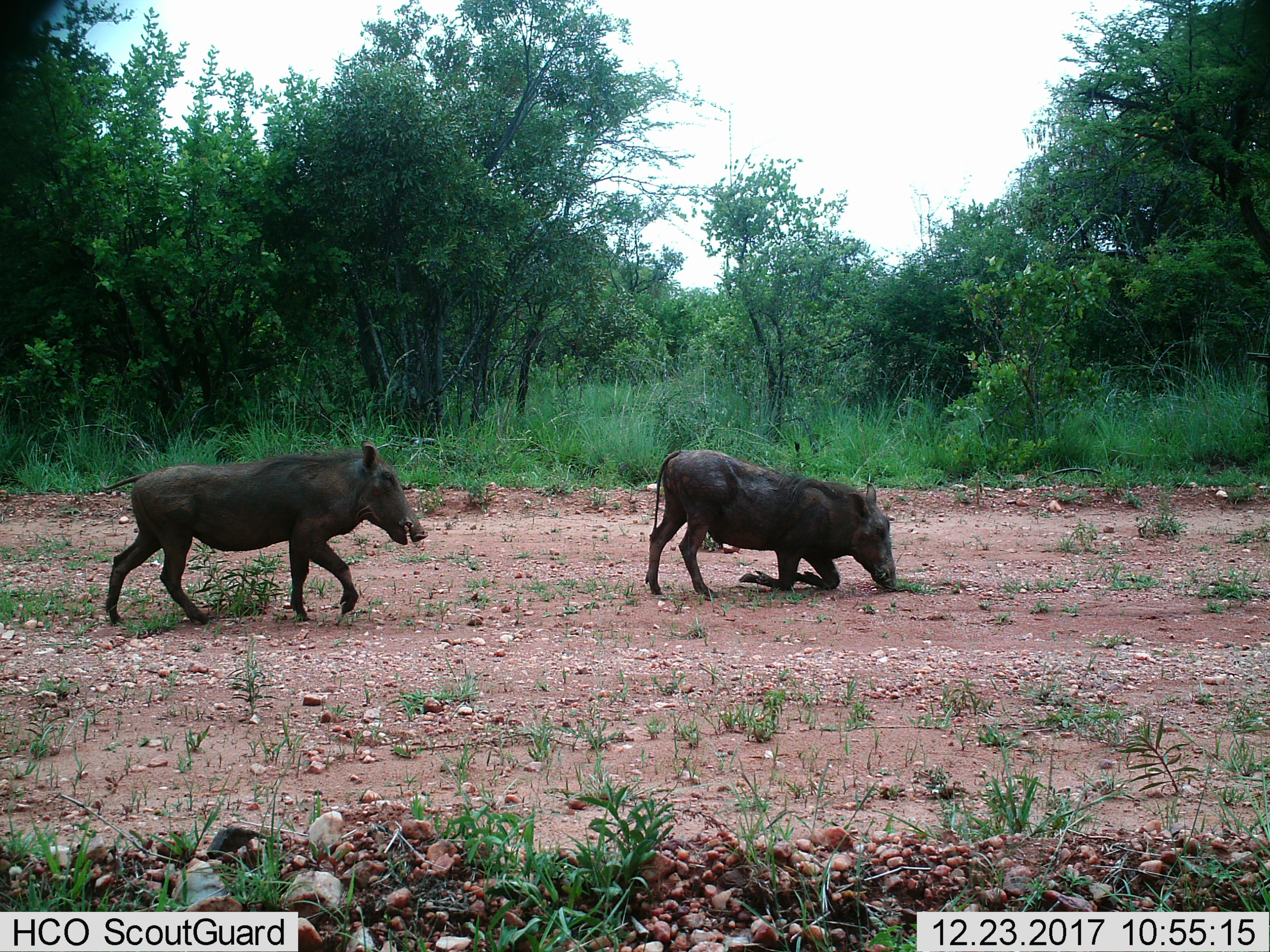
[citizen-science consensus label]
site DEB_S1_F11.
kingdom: Animalia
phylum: Chordata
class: Mammalia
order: Artiodactyla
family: Suidae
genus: Phacochoerus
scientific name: Phacochoerus africanus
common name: warthog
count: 2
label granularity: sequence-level